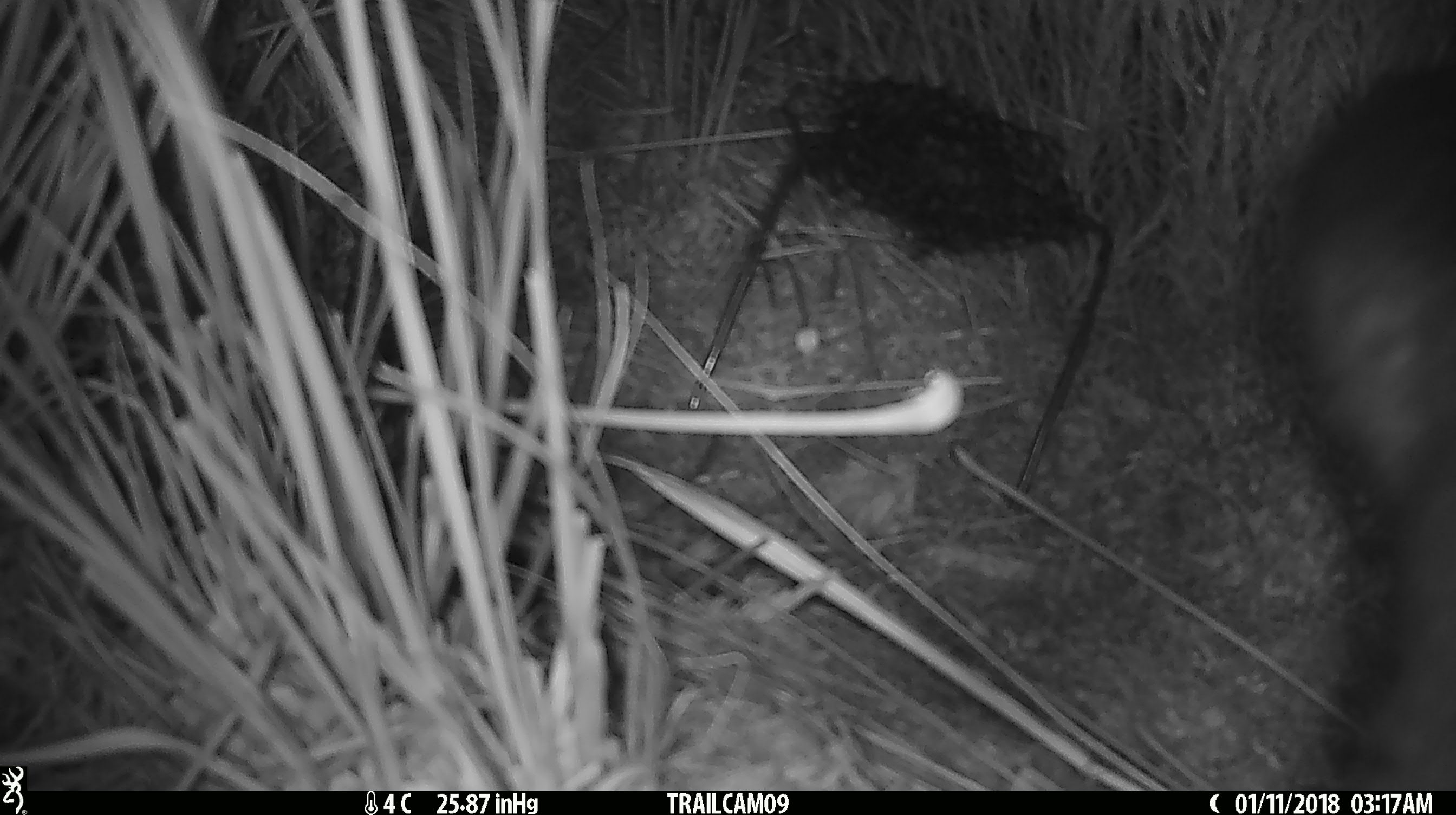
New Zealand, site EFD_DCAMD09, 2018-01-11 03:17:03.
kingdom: Animalia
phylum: Chordata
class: Mammalia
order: Diprotodontia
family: Phalangeridae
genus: Trichosurus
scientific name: Trichosurus vulpecula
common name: common brushtail possum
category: possum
Possum (common brushtail possum) (Trichosurus vulpecula).